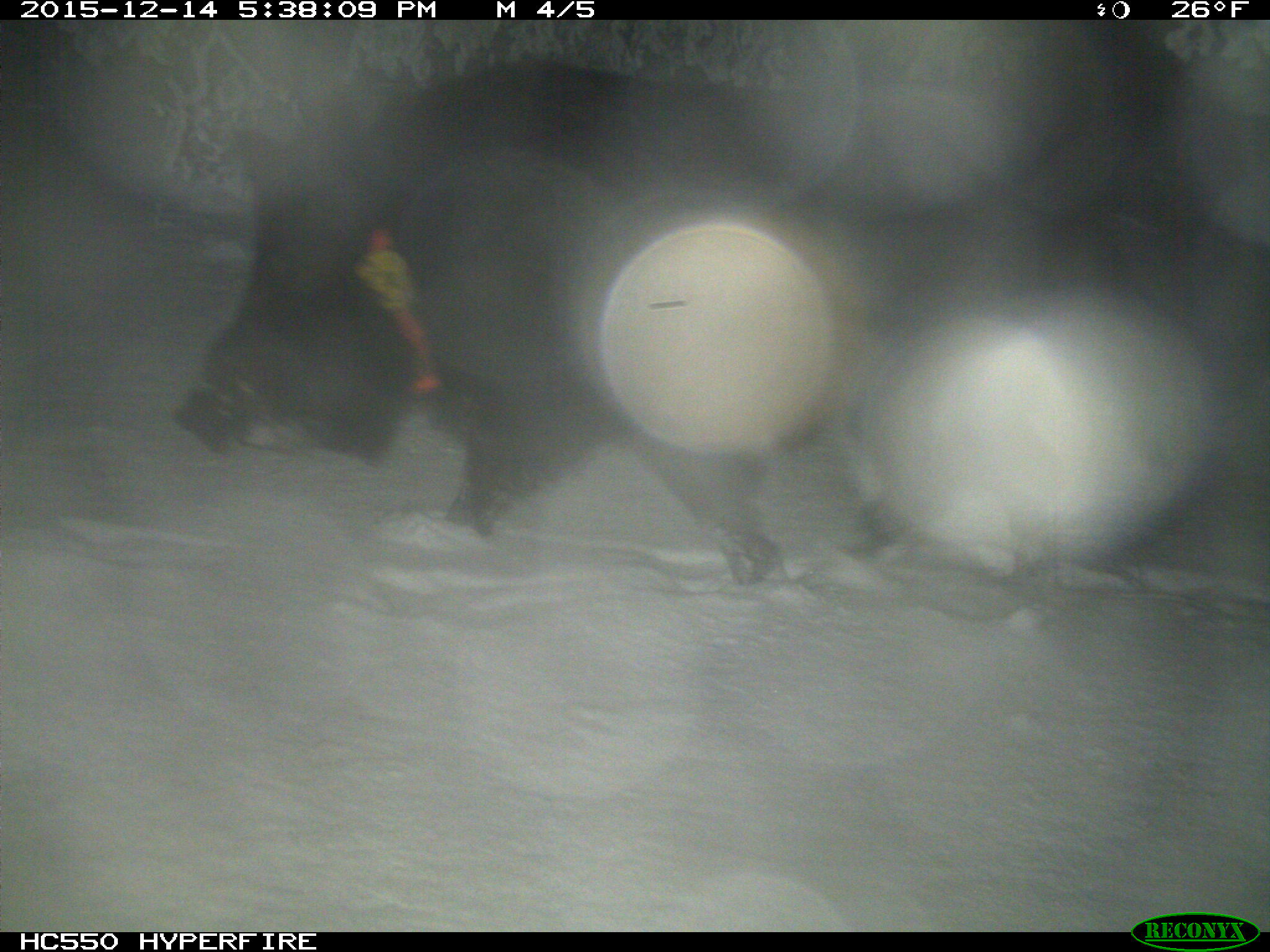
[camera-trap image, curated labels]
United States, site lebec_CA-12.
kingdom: Animalia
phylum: Chordata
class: Mammalia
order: Artiodactyla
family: Suidae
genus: Sus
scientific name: Sus scrofa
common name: wild boar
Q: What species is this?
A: Sus scrofa (wild boar).